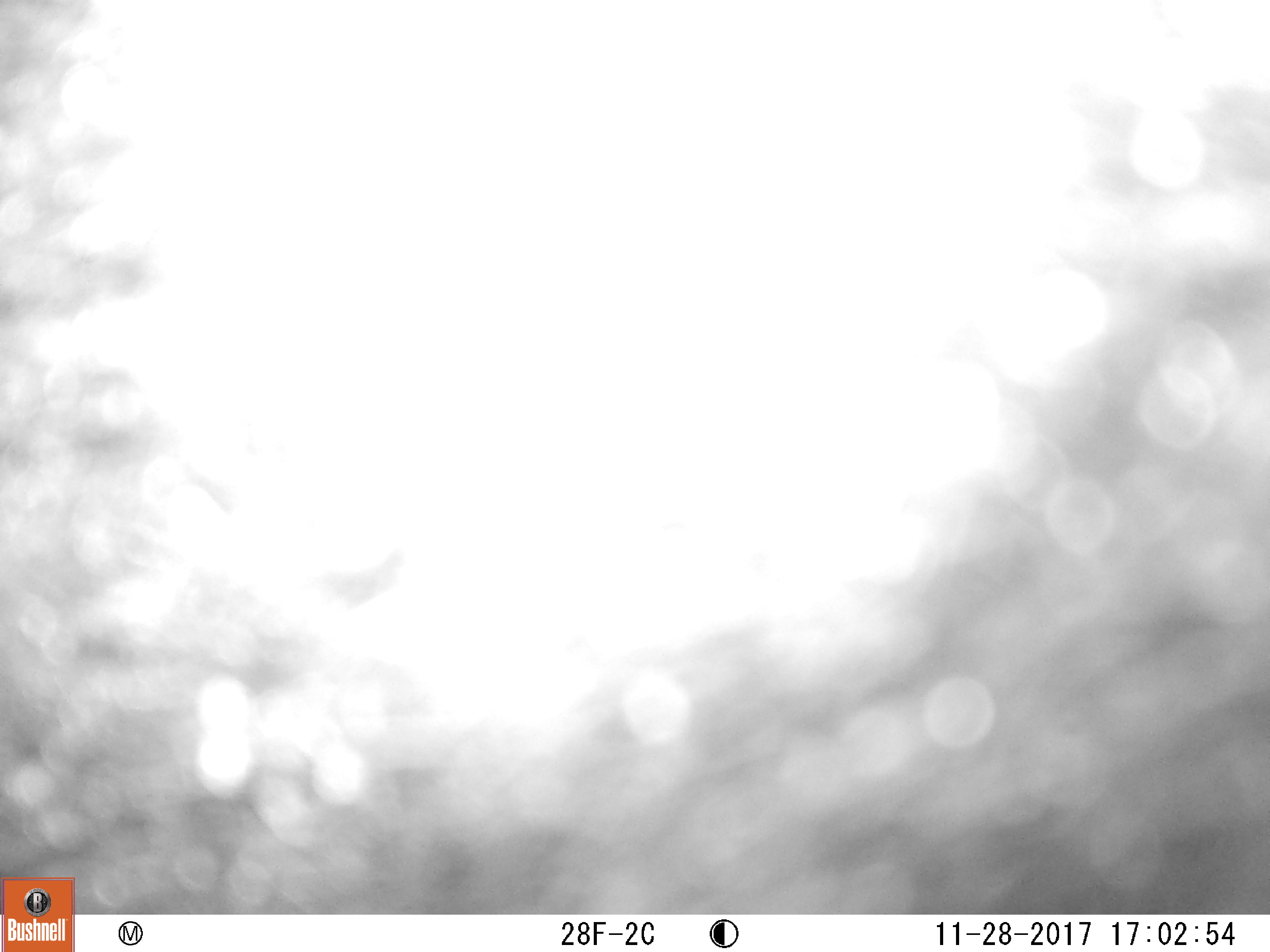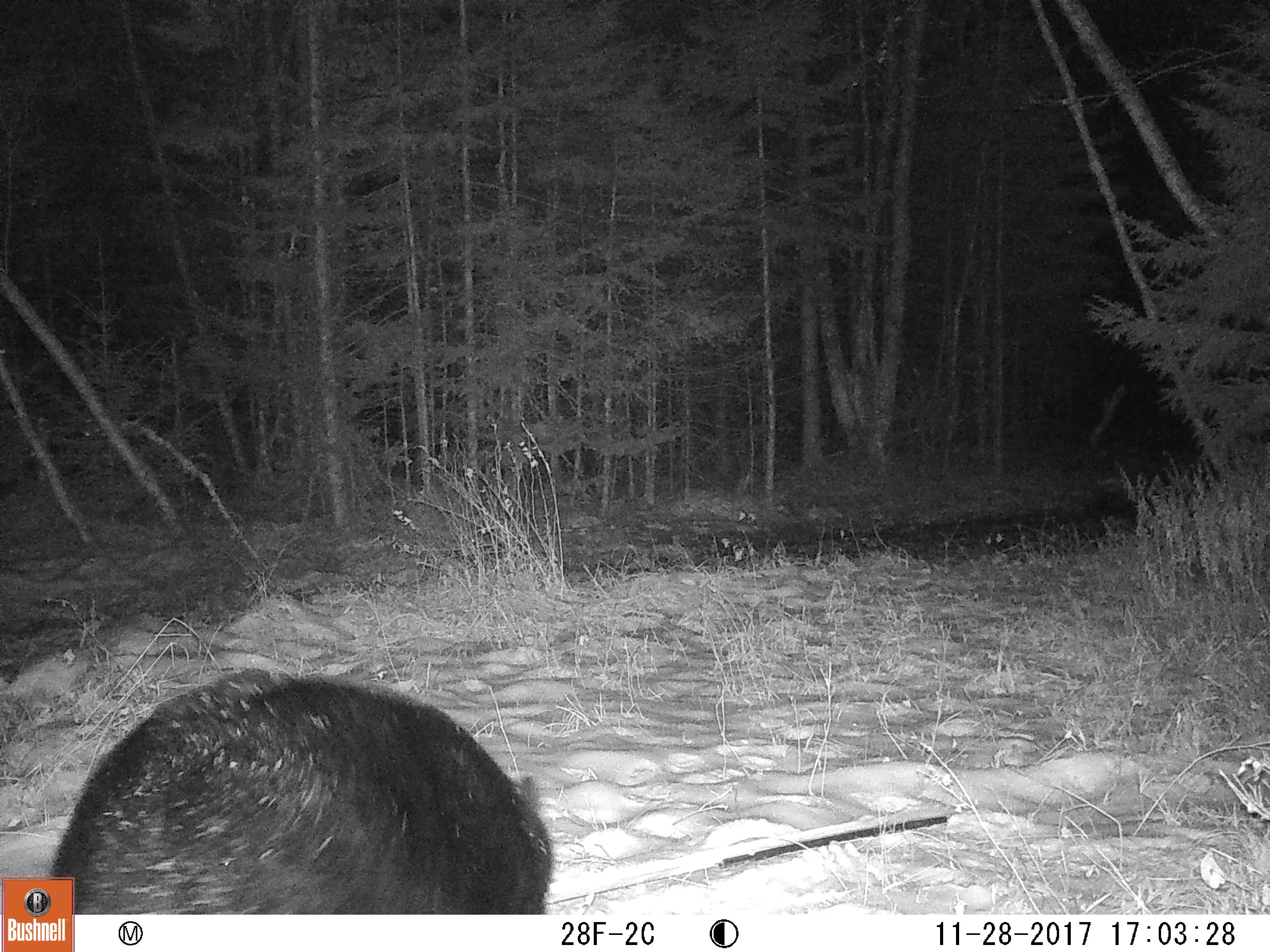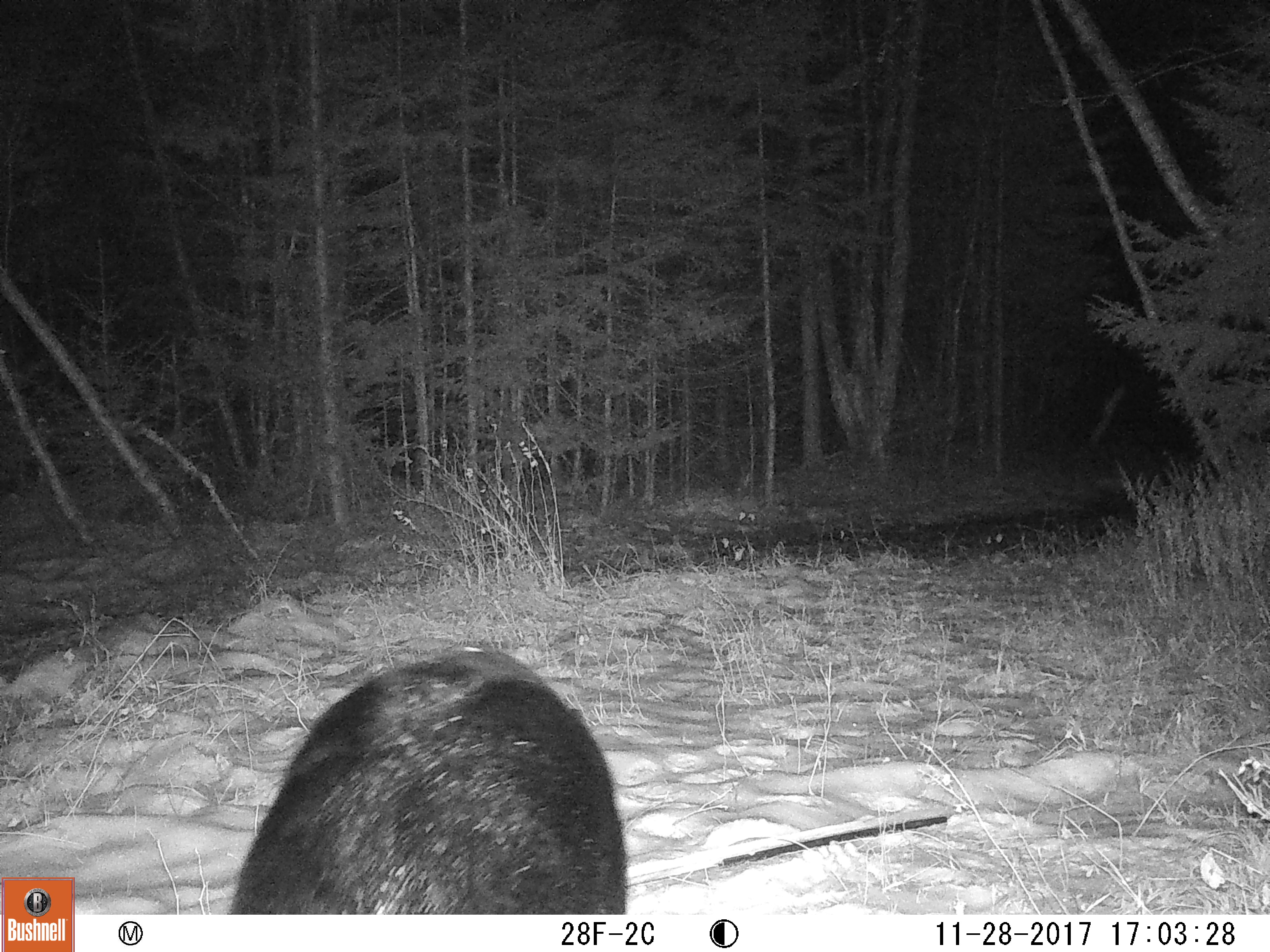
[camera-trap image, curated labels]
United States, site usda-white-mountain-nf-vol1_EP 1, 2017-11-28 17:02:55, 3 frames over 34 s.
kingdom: Animalia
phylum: Chordata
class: Mammalia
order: Carnivora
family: Ursidae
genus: Ursus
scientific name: Ursus americanus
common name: black bear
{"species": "black bear (Ursus americanus)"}